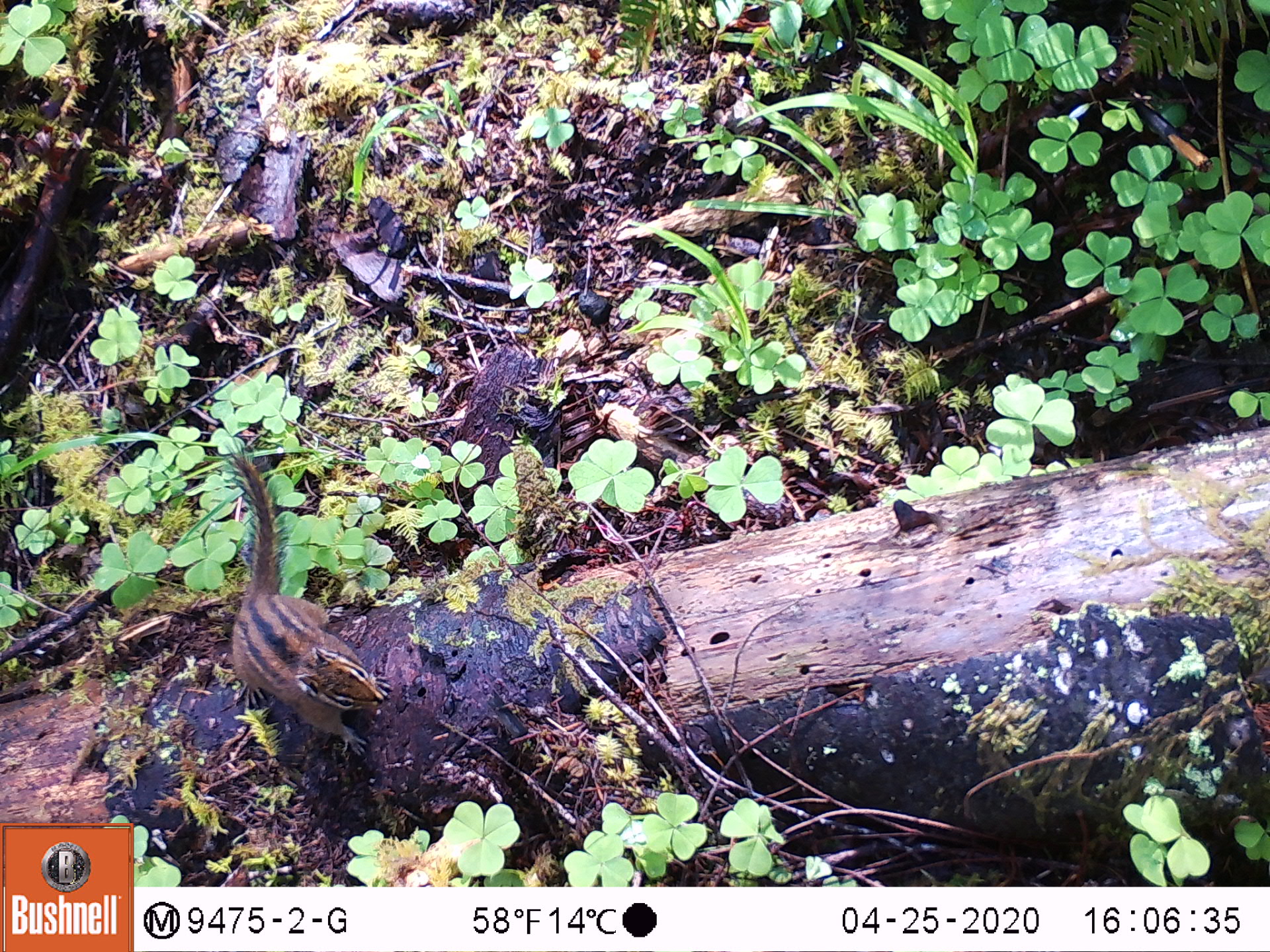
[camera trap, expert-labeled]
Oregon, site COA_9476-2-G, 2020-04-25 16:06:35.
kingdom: Animalia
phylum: Chordata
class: Mammalia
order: Rodentia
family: Sciuridae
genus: Neotamias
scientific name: Neotamias townsendii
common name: townsend's chipmunk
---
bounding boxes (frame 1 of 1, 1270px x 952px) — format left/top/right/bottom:
townsend's chipmunk: 202/436/397/762